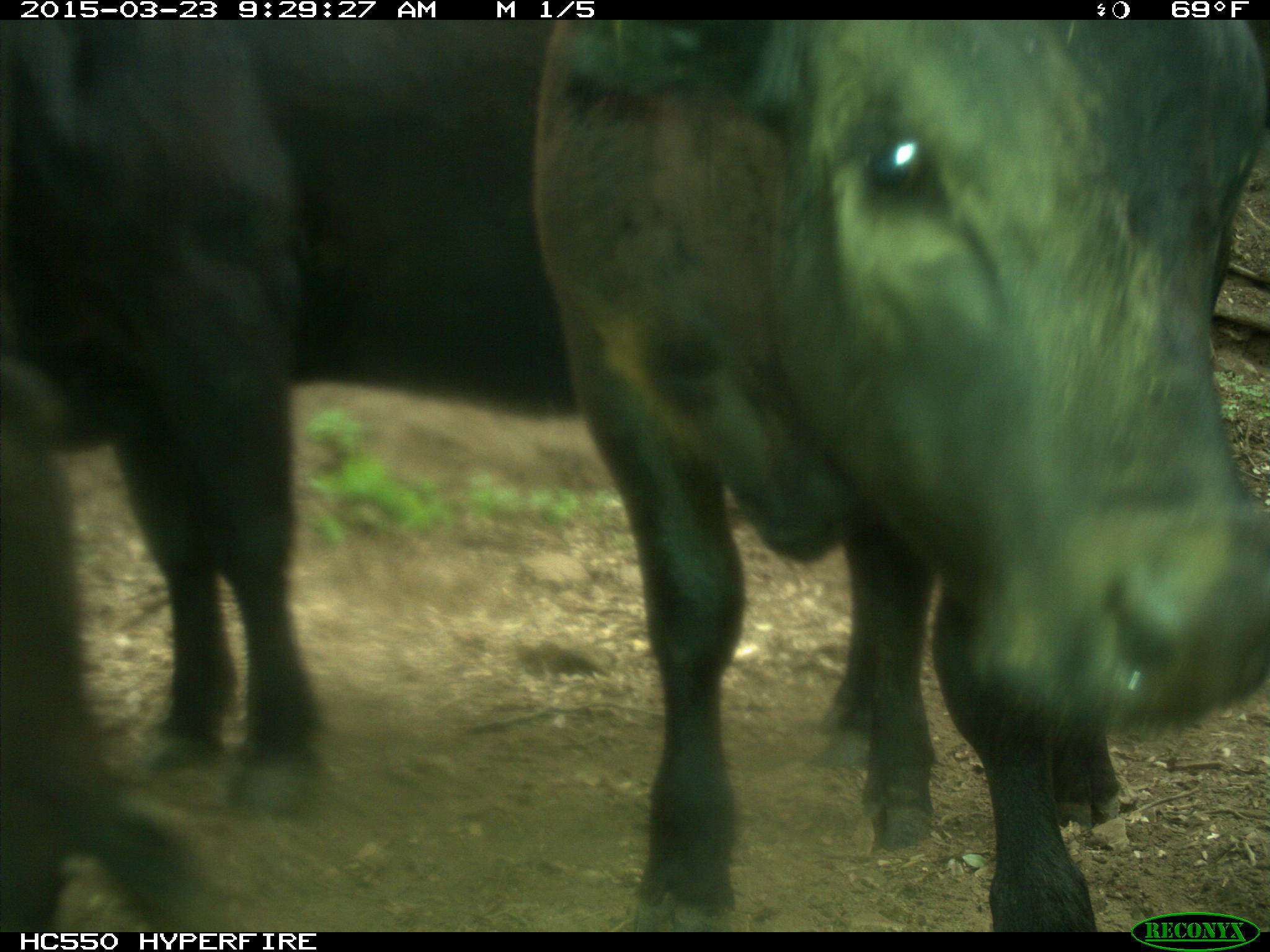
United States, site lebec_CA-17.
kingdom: Animalia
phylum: Chordata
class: Mammalia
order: Artiodactyla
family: Bovidae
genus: Bos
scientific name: Bos taurus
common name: domestic cow